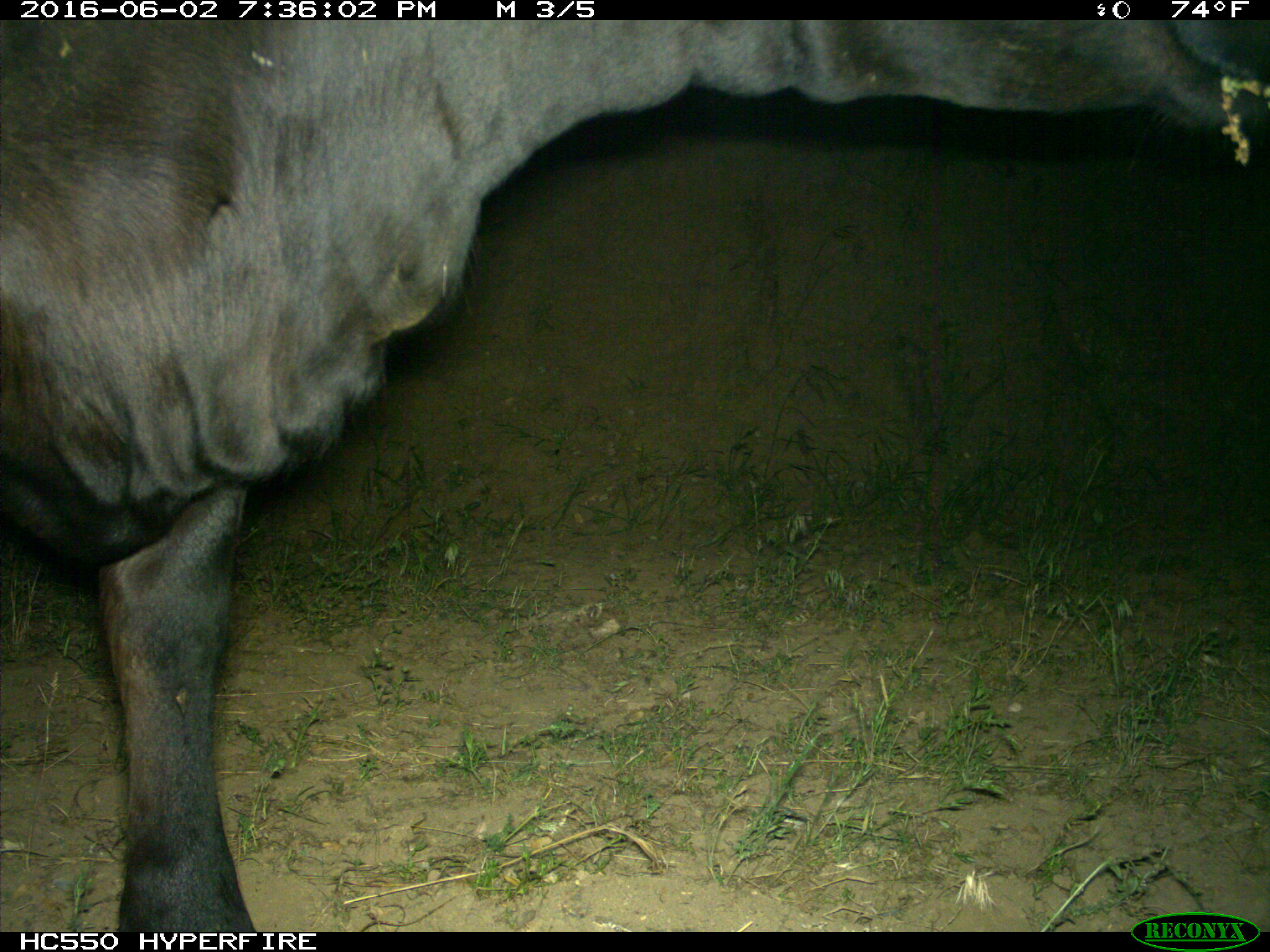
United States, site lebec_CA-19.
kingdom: Animalia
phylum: Chordata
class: Mammalia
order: Artiodactyla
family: Bovidae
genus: Bos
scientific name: Bos taurus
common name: domestic cow